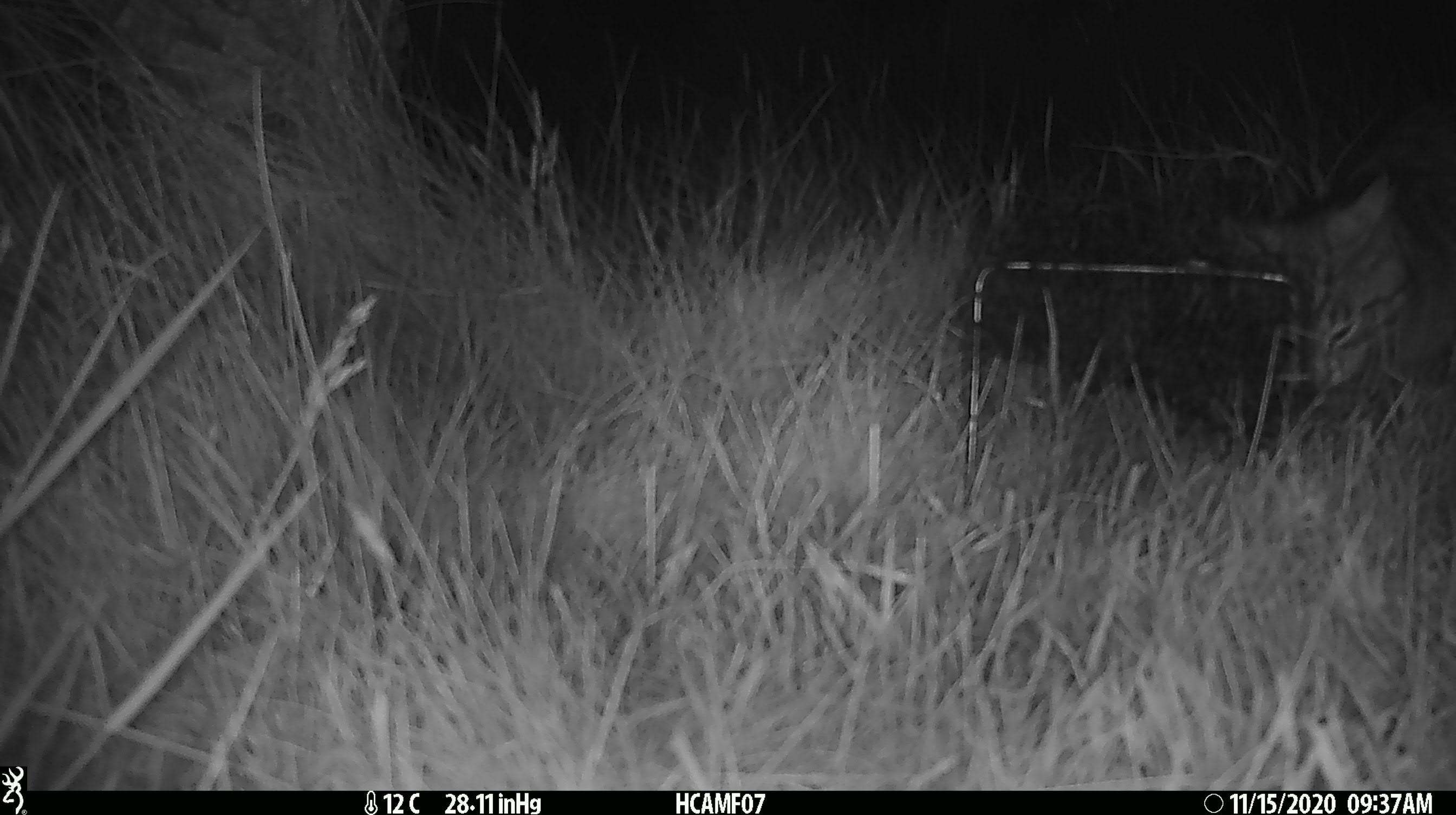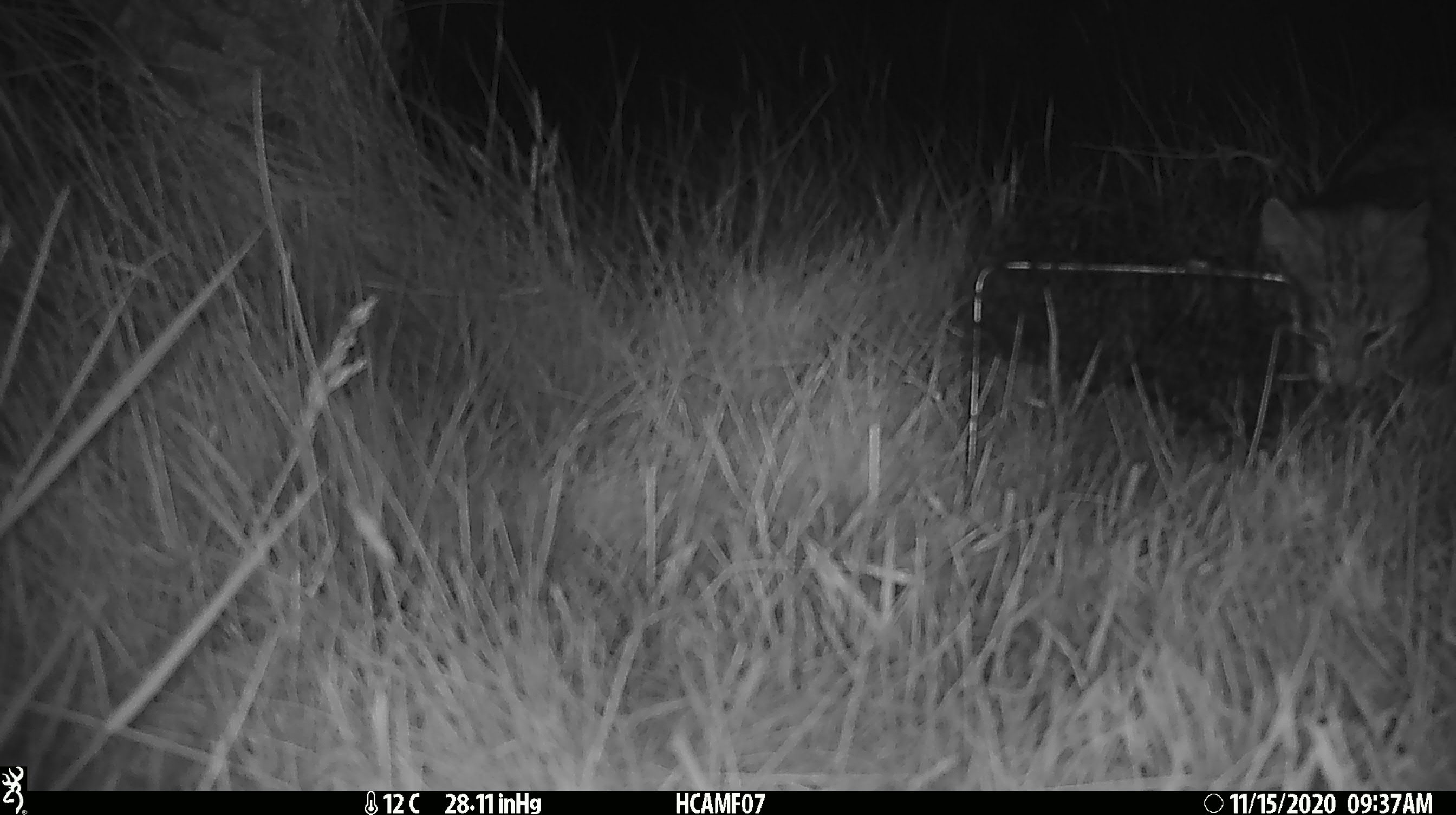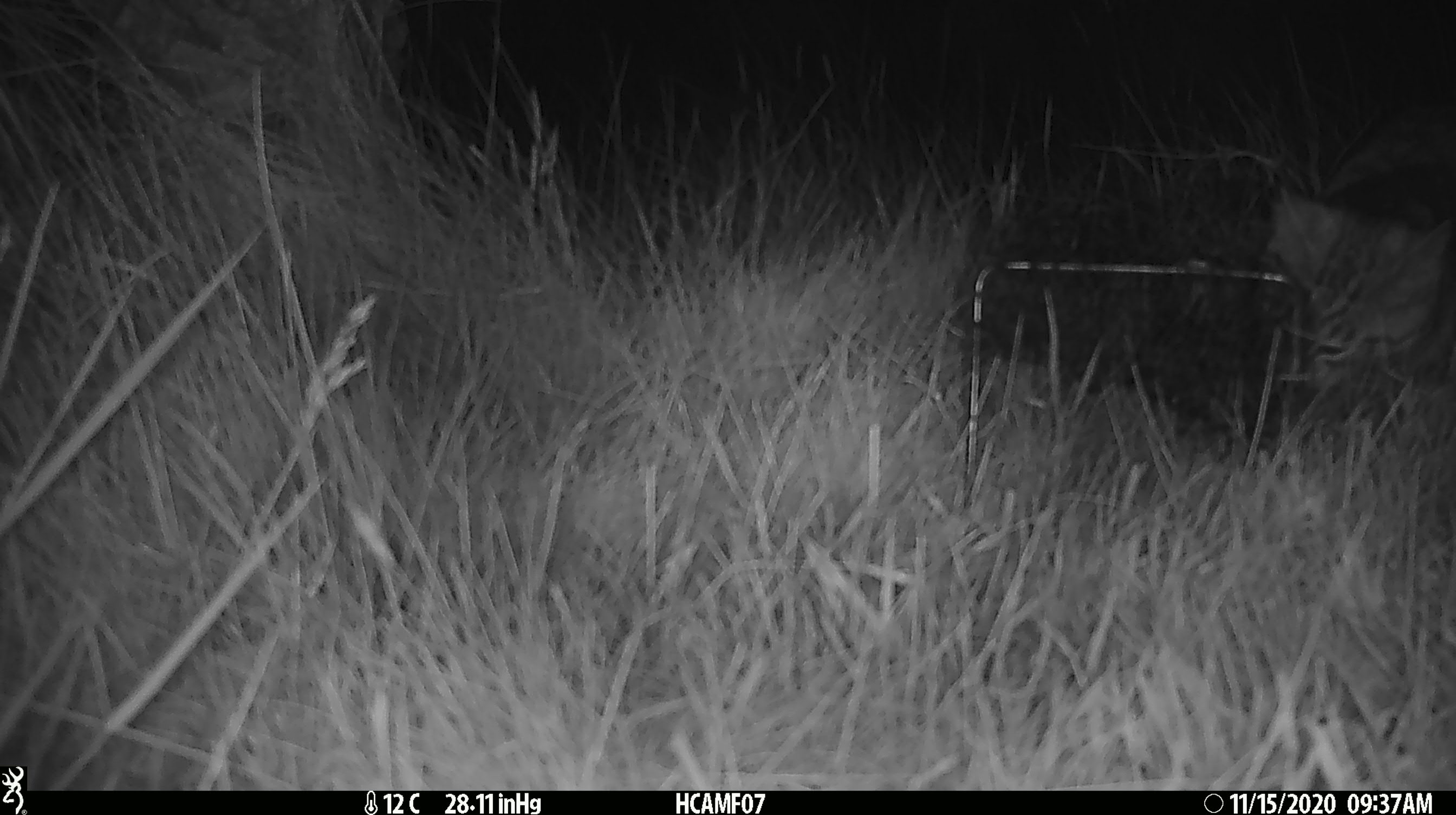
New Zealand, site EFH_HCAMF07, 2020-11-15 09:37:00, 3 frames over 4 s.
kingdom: Animalia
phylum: Chordata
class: Mammalia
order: Carnivora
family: Felidae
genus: Felis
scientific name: Felis catus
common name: domestic cat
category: cat